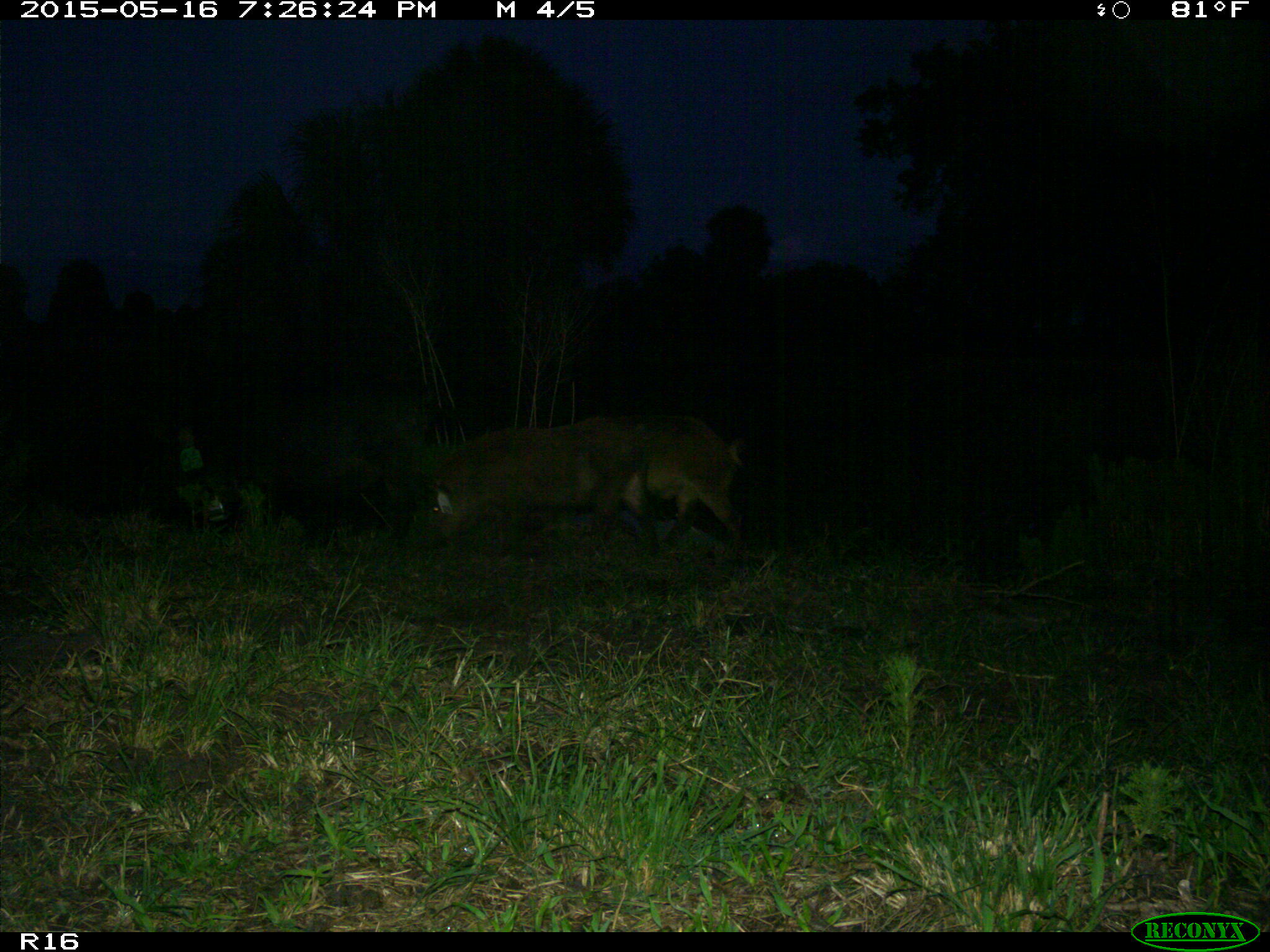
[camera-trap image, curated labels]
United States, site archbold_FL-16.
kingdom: Animalia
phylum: Chordata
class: Mammalia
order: Artiodactyla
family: Suidae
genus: Sus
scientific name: Sus scrofa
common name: wild boar